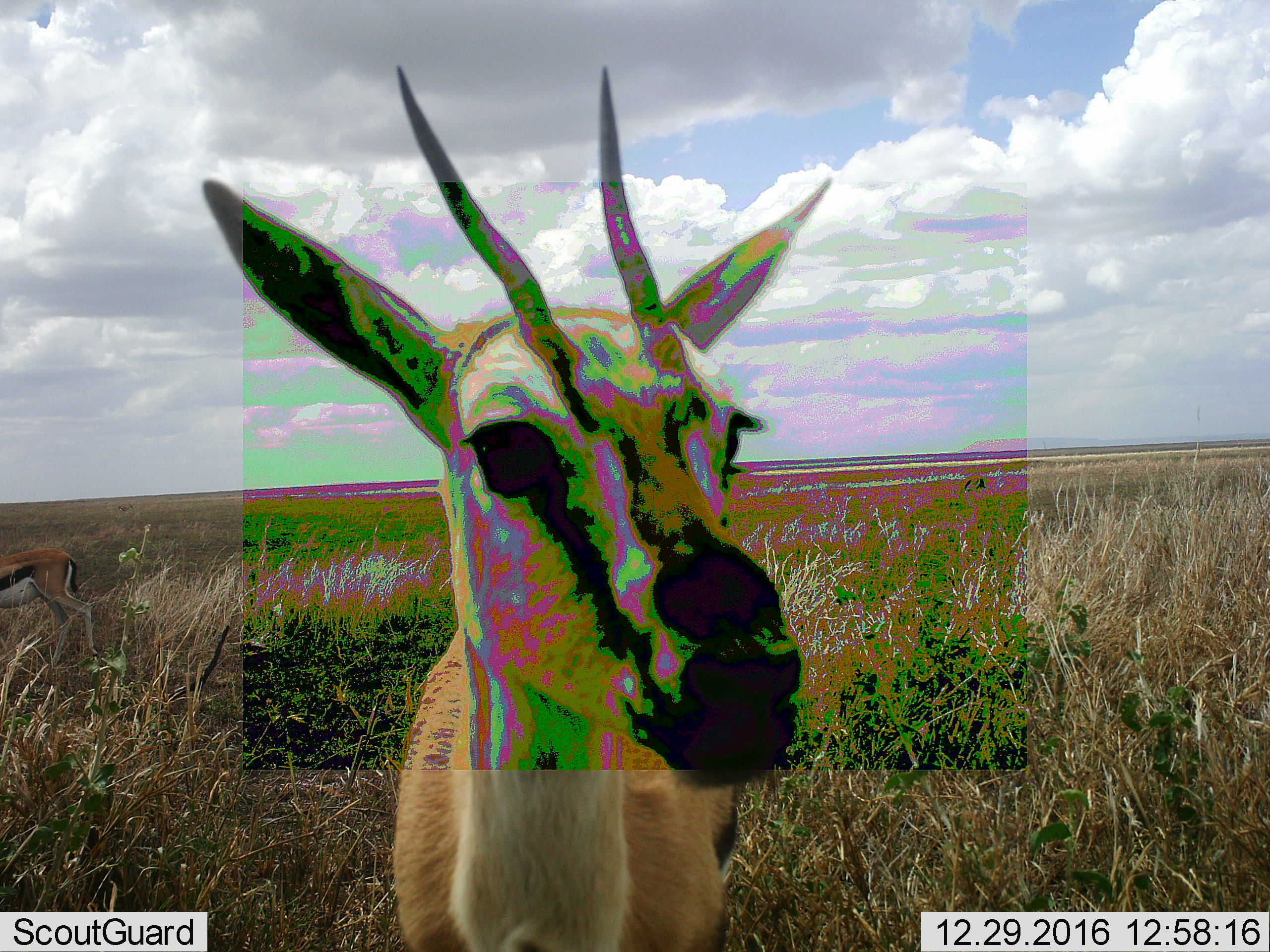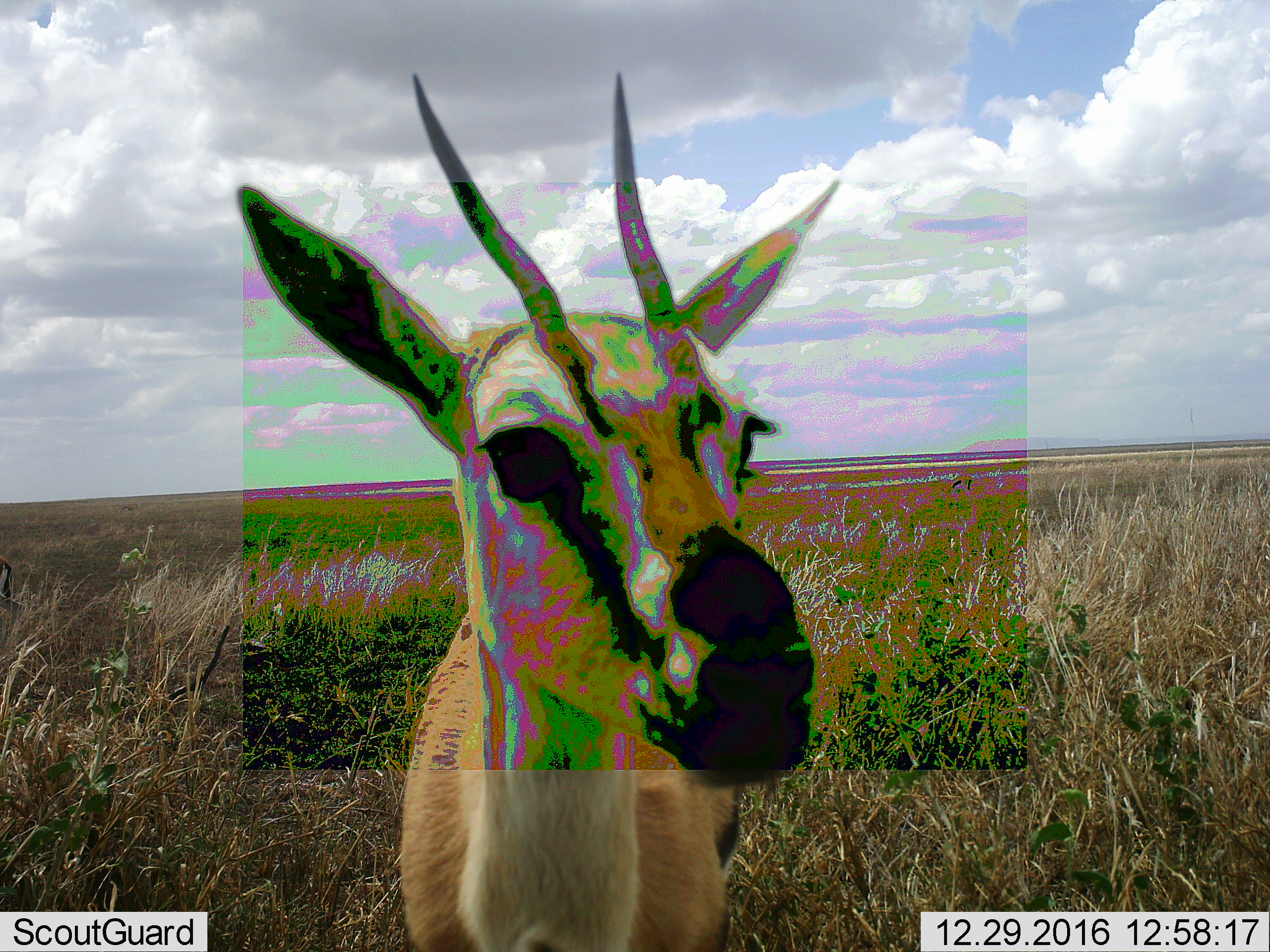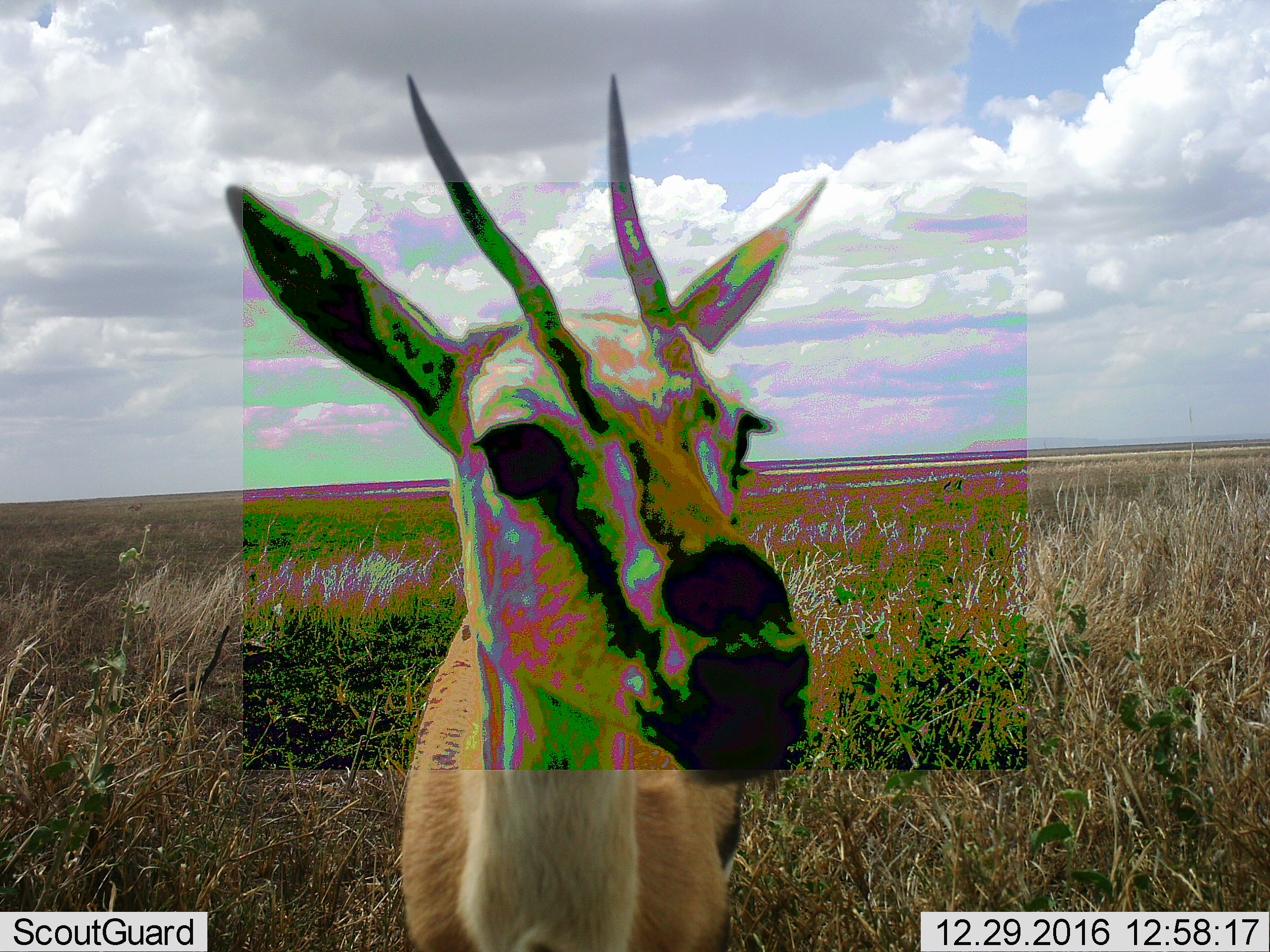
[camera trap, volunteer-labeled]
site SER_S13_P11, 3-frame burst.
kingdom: Animalia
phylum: Chordata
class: Mammalia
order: Artiodactyla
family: Bovidae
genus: Eudorcas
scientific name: Eudorcas thomsonii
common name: thomson's gazelle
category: gazellethomsons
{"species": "gazellethomsons (thomson's gazelle) (Eudorcas thomsonii)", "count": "2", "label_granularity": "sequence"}